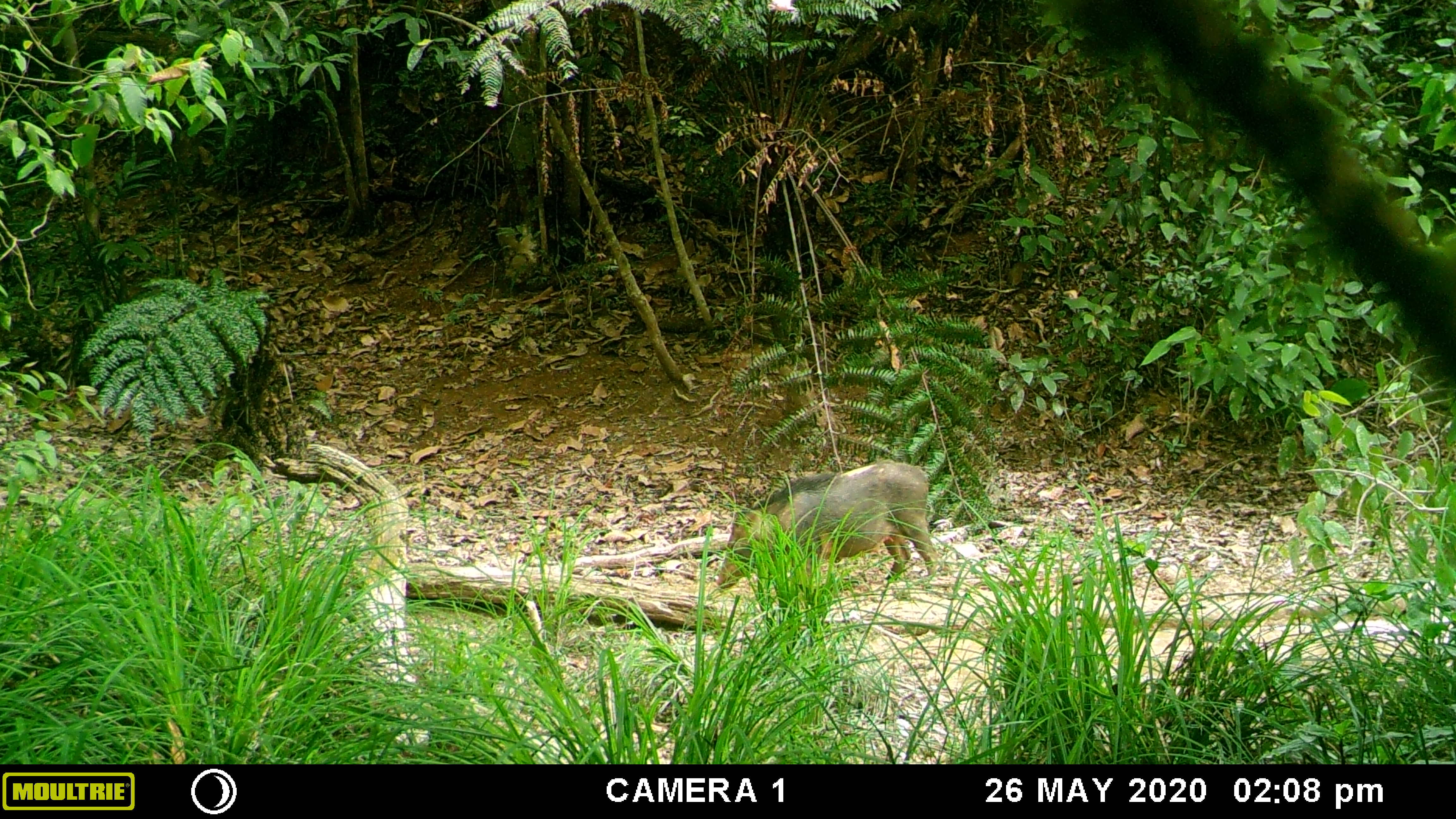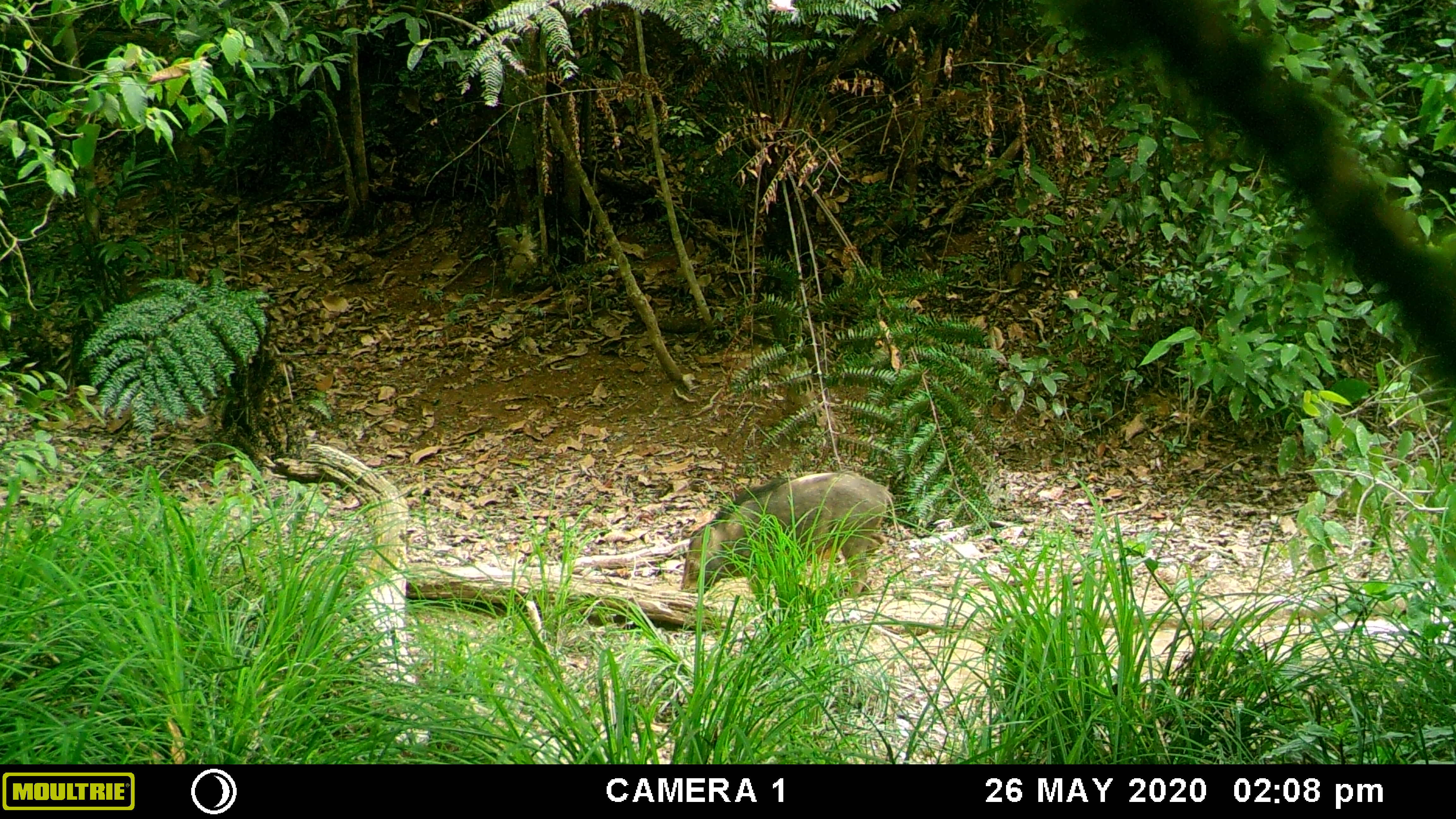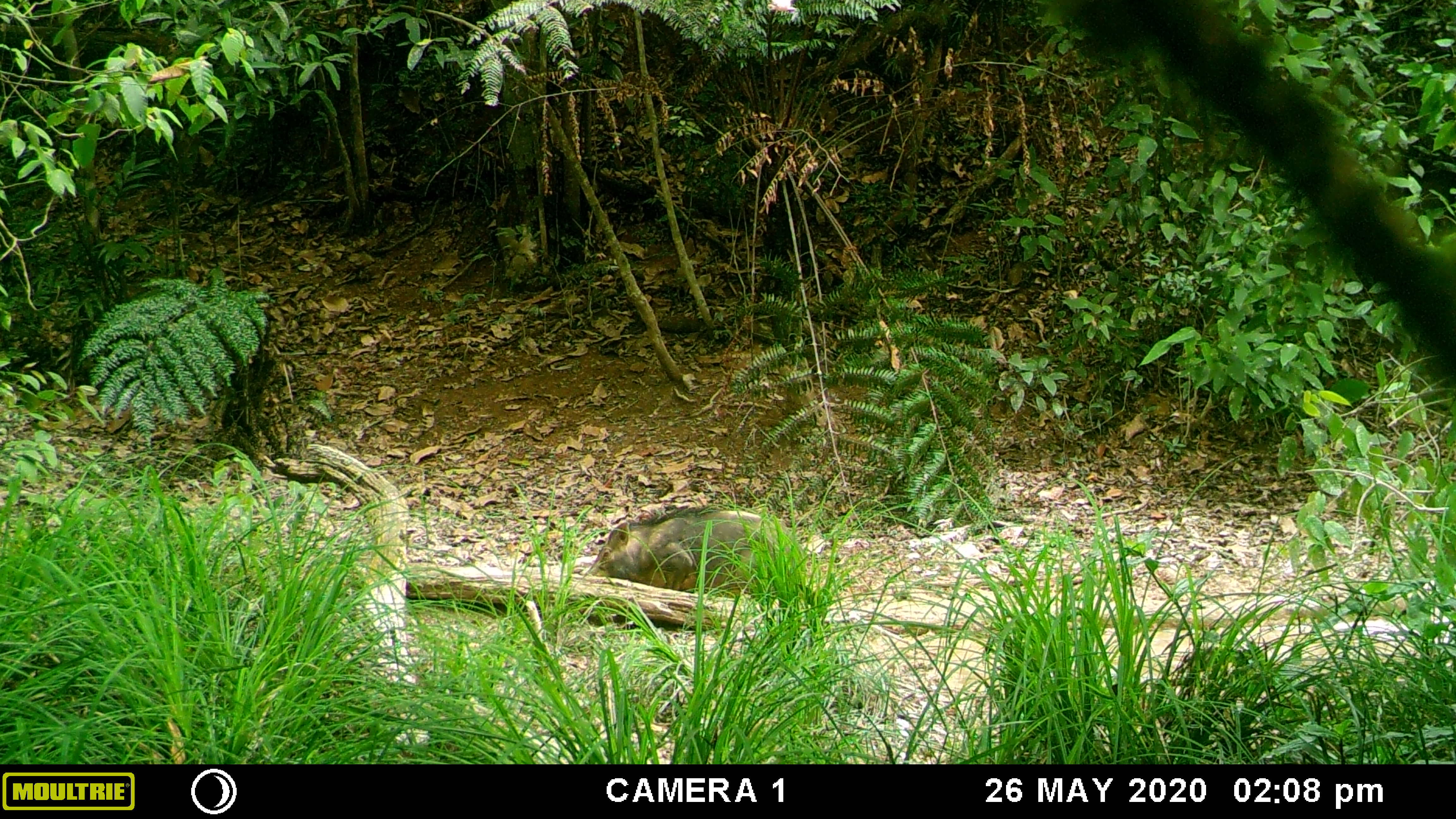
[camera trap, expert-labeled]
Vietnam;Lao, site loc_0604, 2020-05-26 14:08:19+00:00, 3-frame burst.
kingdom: Animalia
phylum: Chordata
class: Mammalia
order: Artiodactyla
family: Suidae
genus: Sus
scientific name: Sus scrofa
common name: eurasian wild pig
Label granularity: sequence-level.